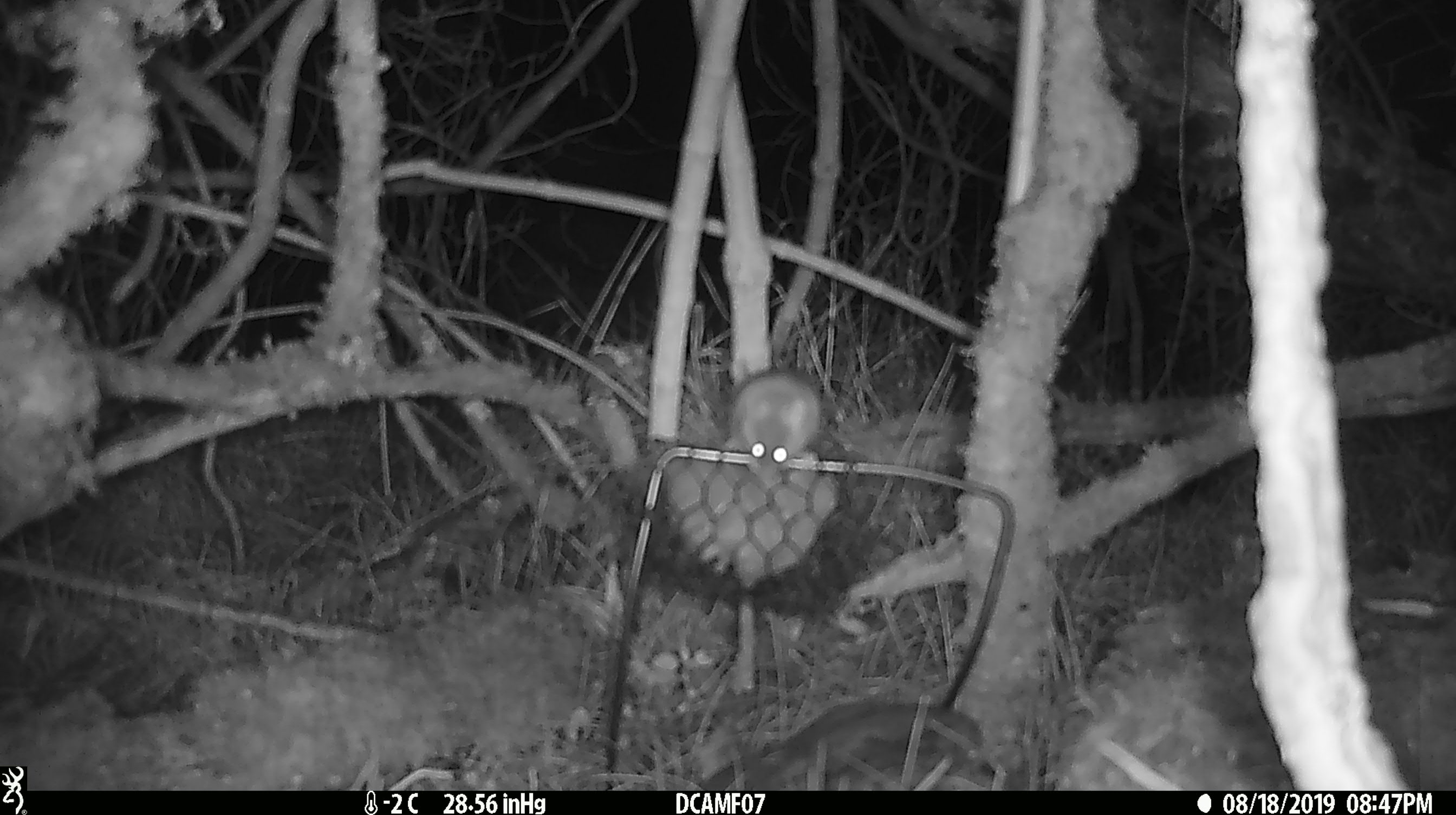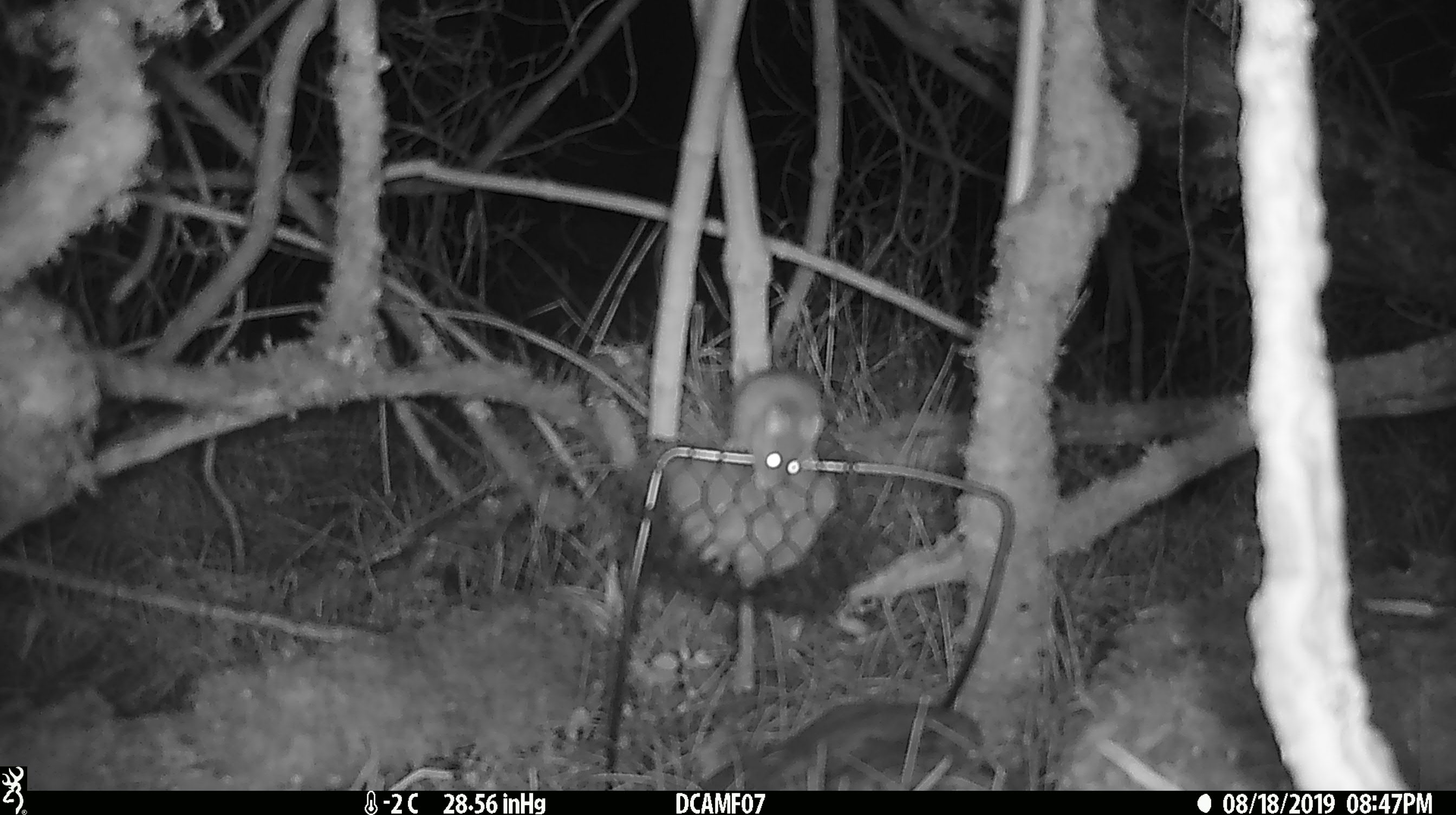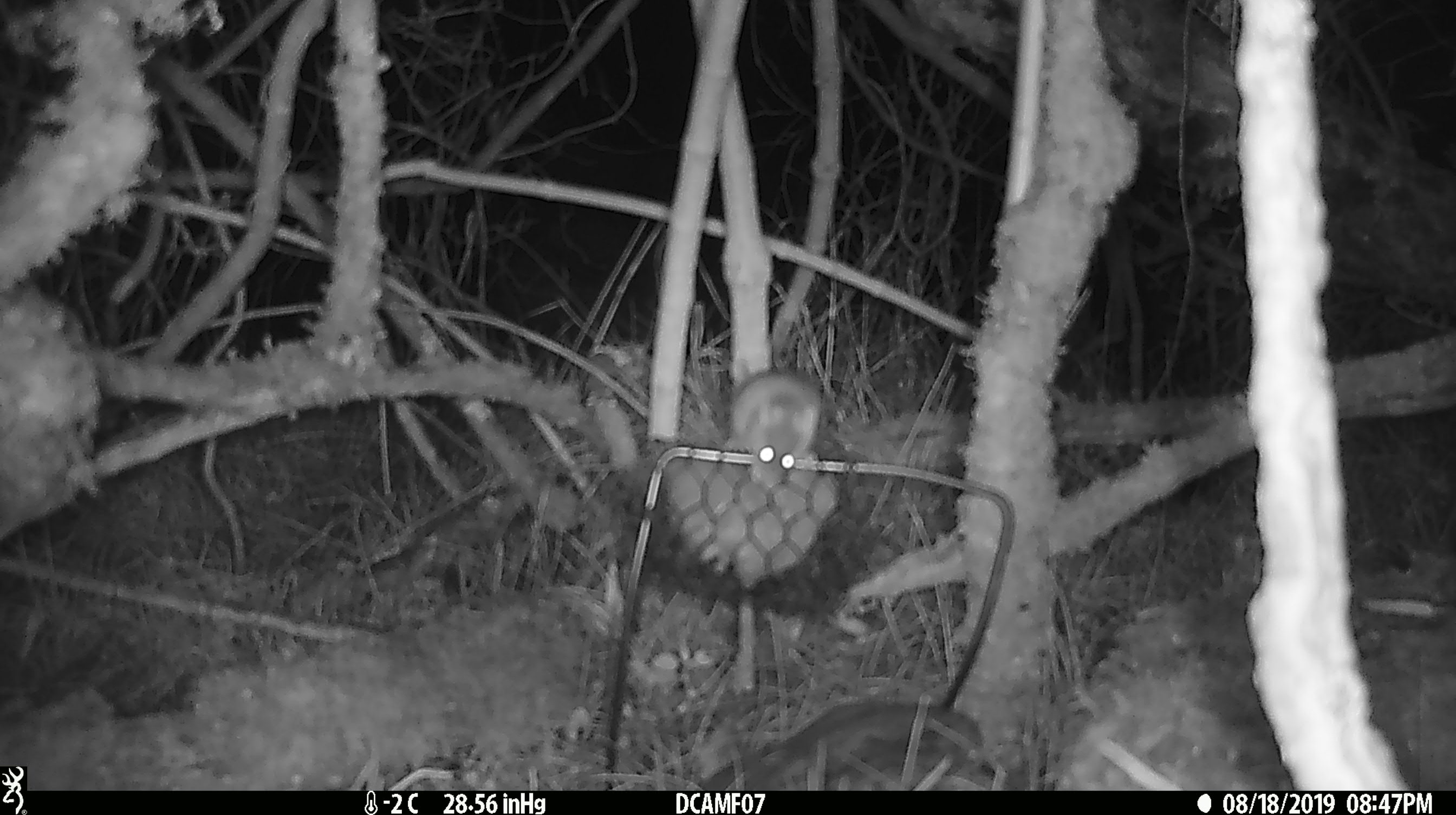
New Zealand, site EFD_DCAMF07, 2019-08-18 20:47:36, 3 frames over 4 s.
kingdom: Animalia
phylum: Chordata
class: Mammalia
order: Rodentia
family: Muridae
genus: Mus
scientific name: Mus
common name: mouse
Mouse (Mus).